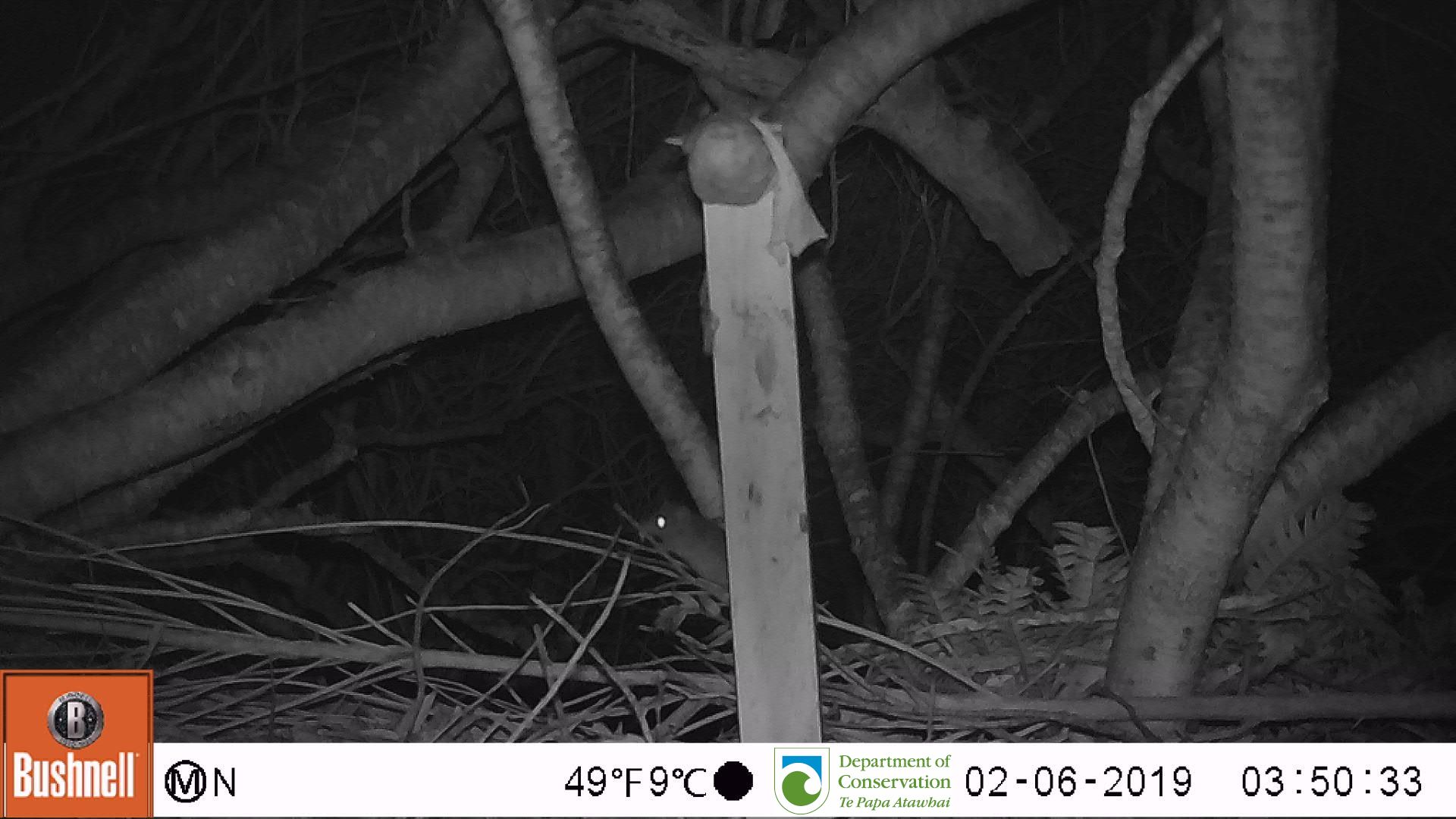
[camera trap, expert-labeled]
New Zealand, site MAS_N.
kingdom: Animalia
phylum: Chordata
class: Mammalia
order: Rodentia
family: Muridae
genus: Mus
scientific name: Mus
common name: mouse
Mouse (Mus).